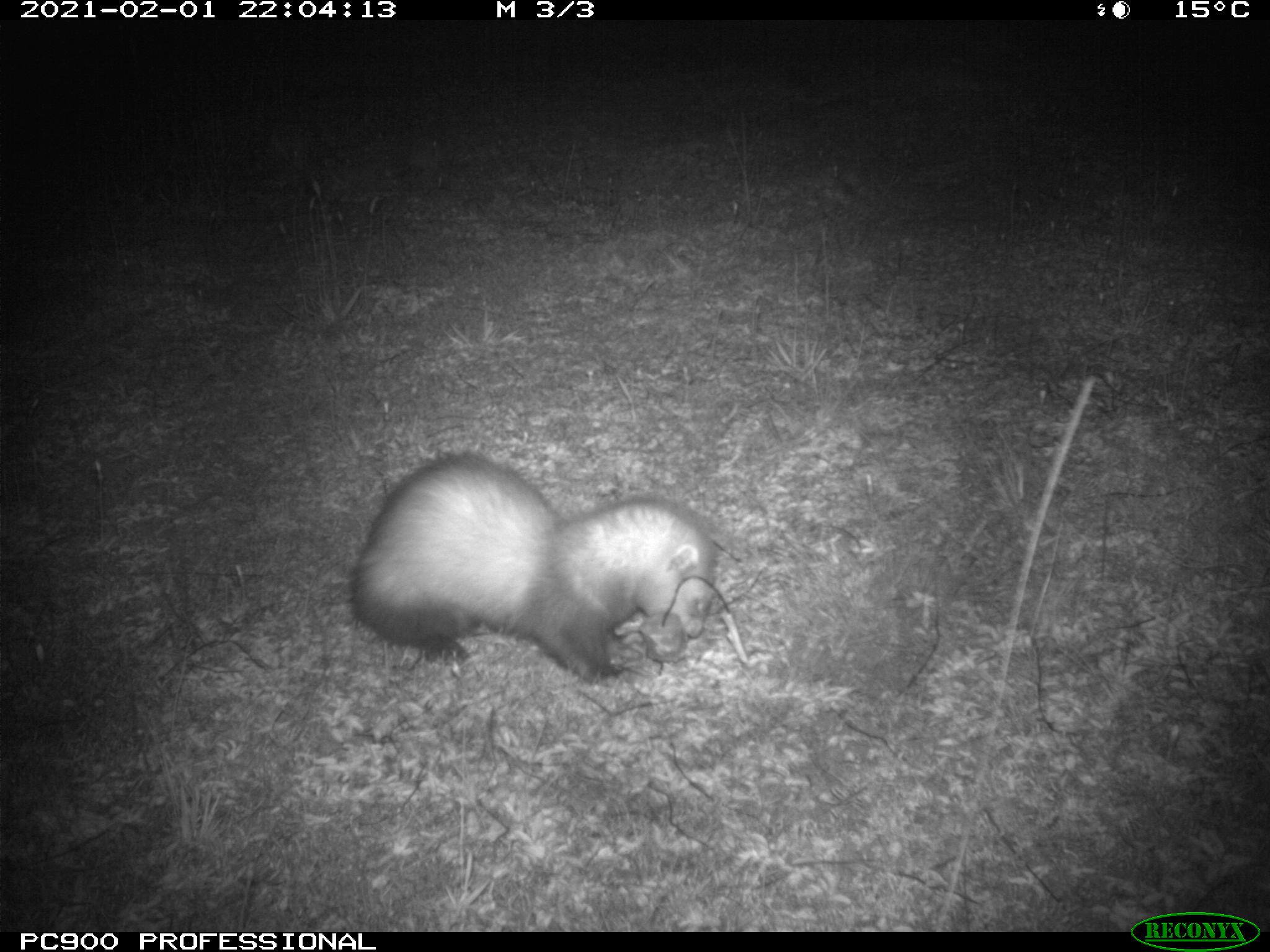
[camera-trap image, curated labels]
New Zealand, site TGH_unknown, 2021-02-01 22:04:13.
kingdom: Animalia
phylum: Chordata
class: Mammalia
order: Carnivora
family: Mustelidae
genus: Mustela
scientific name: Mustela furo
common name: ferret